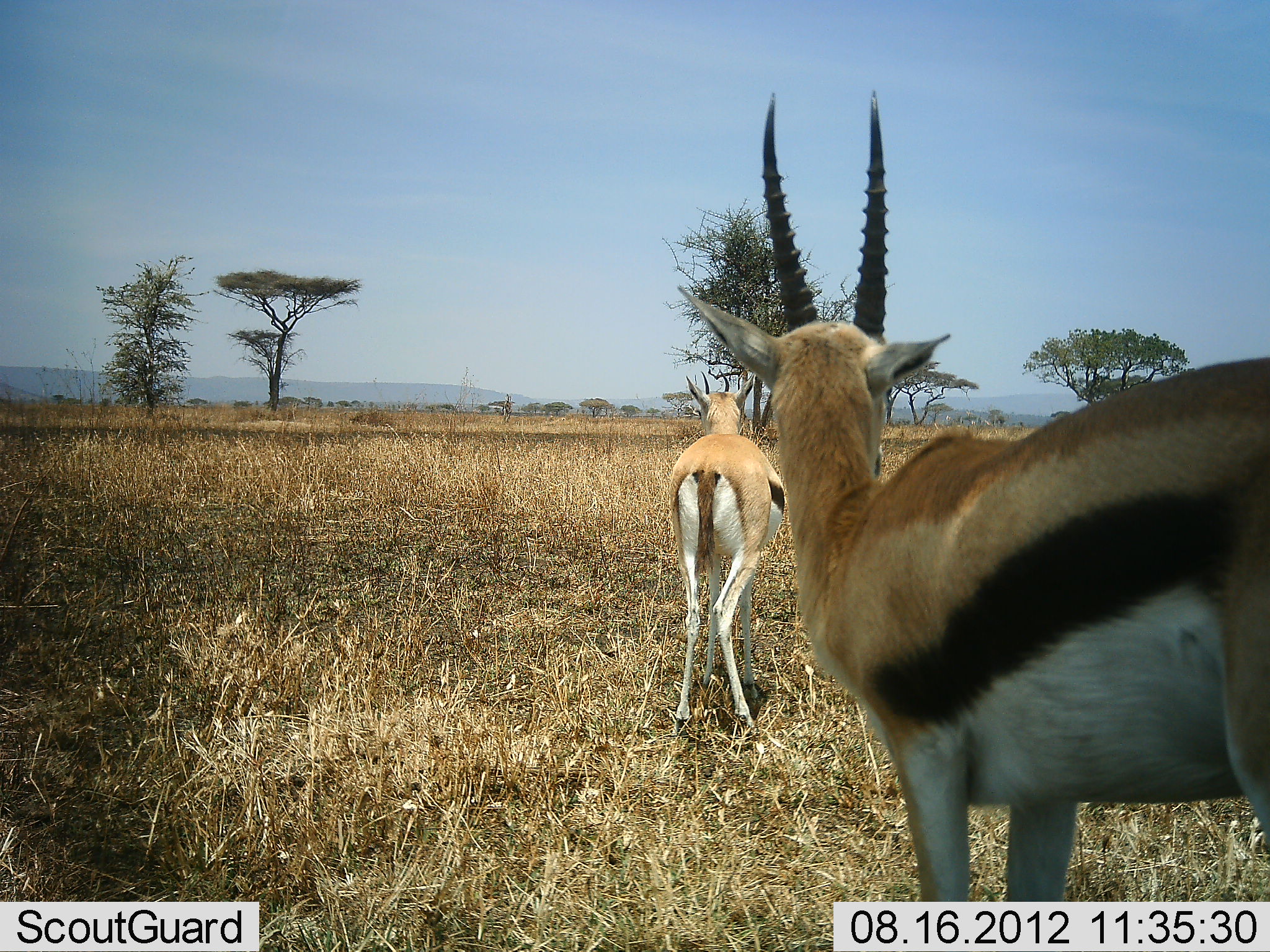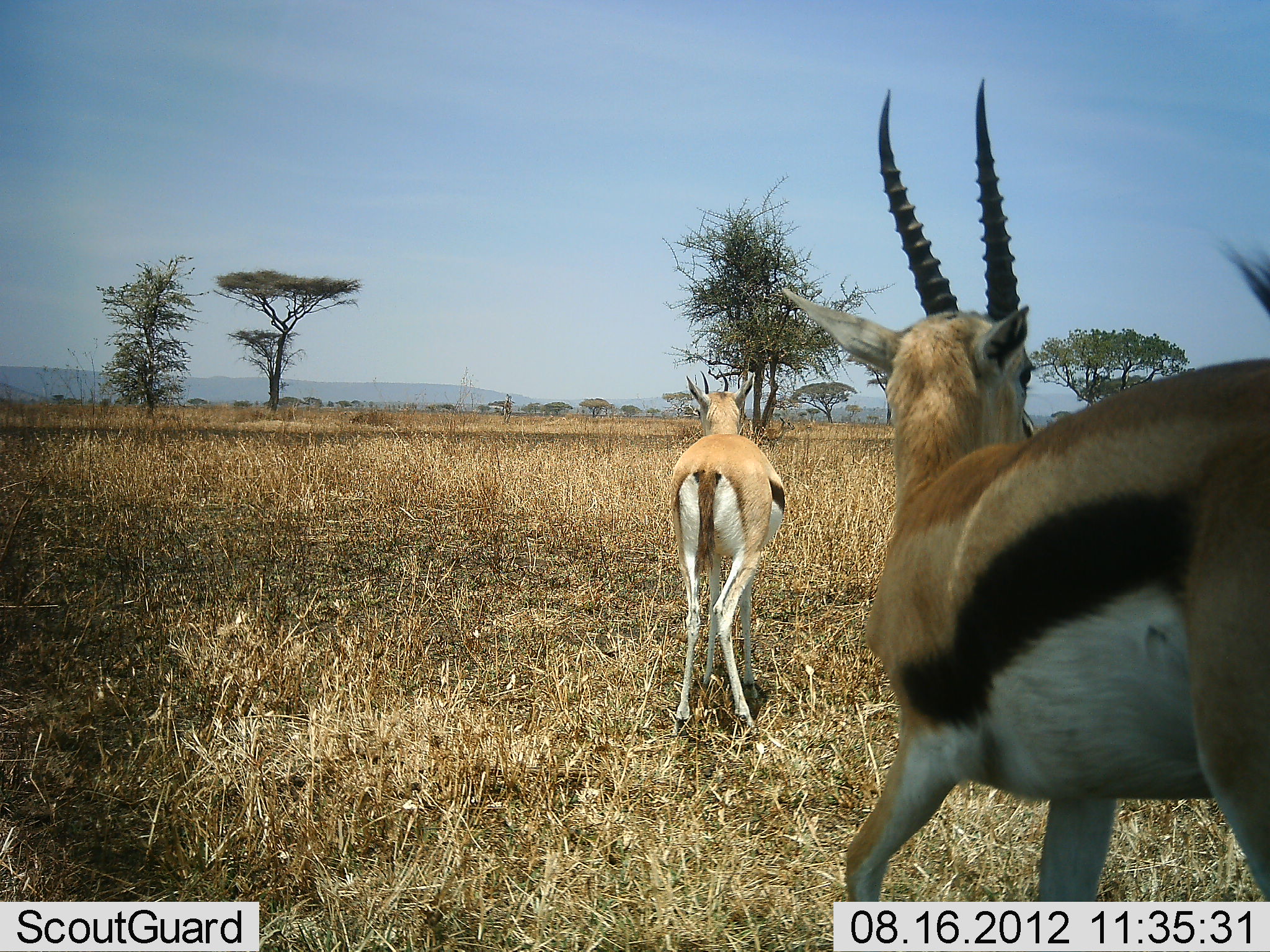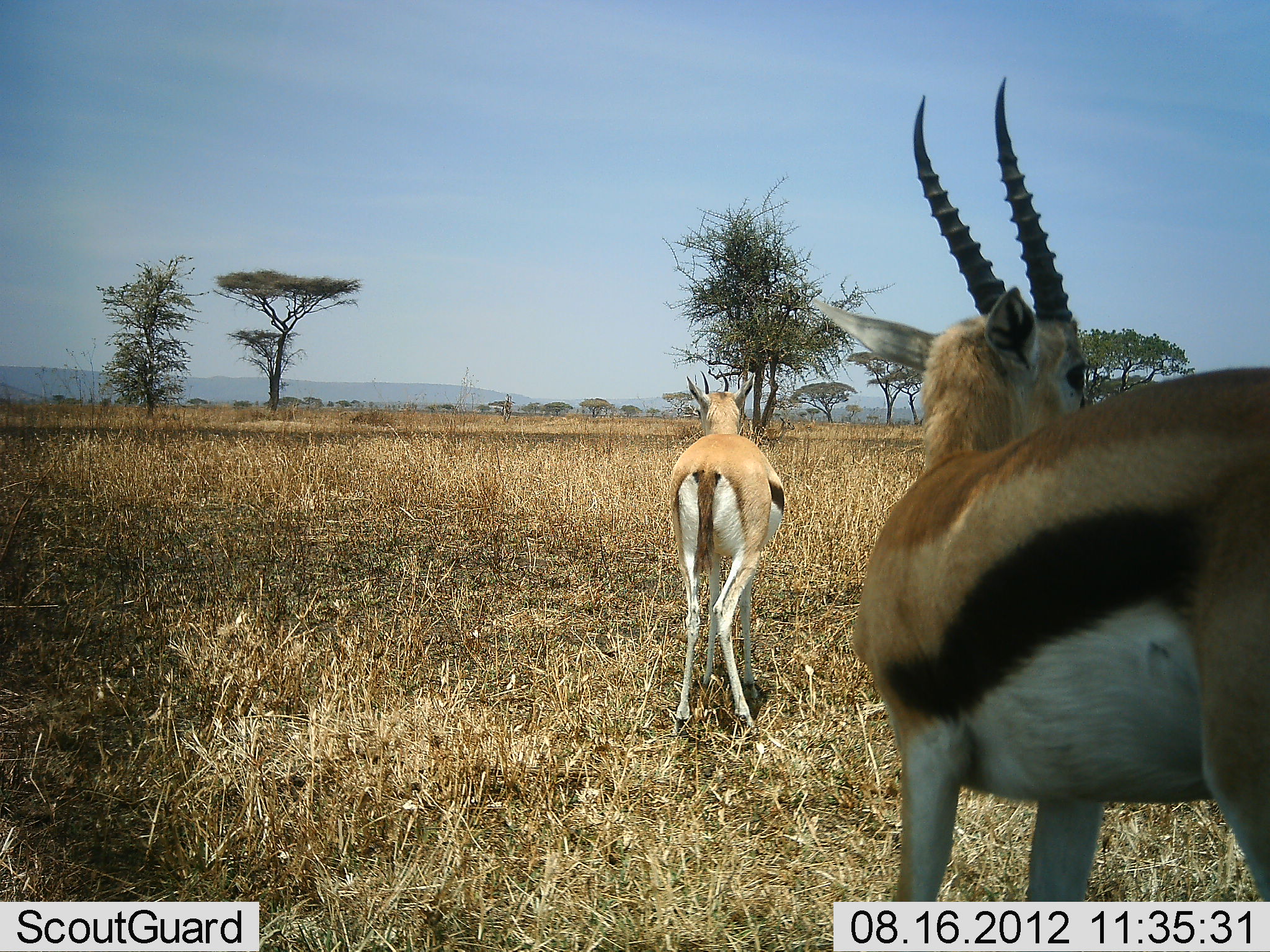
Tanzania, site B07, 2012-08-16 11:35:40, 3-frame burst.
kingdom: Animalia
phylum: Chordata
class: Mammalia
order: Artiodactyla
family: Bovidae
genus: Eudorcas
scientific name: Eudorcas thomsonii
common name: thomson's gazelle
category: gazellethomsons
Gazellethomsons (thomson's gazelle) (Eudorcas thomsonii), count 2. Behavior (volunteer vote fractions): standing 100%, resting 0%, moving 10%, interacting 0%. Young present (vote fraction): 10%. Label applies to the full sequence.